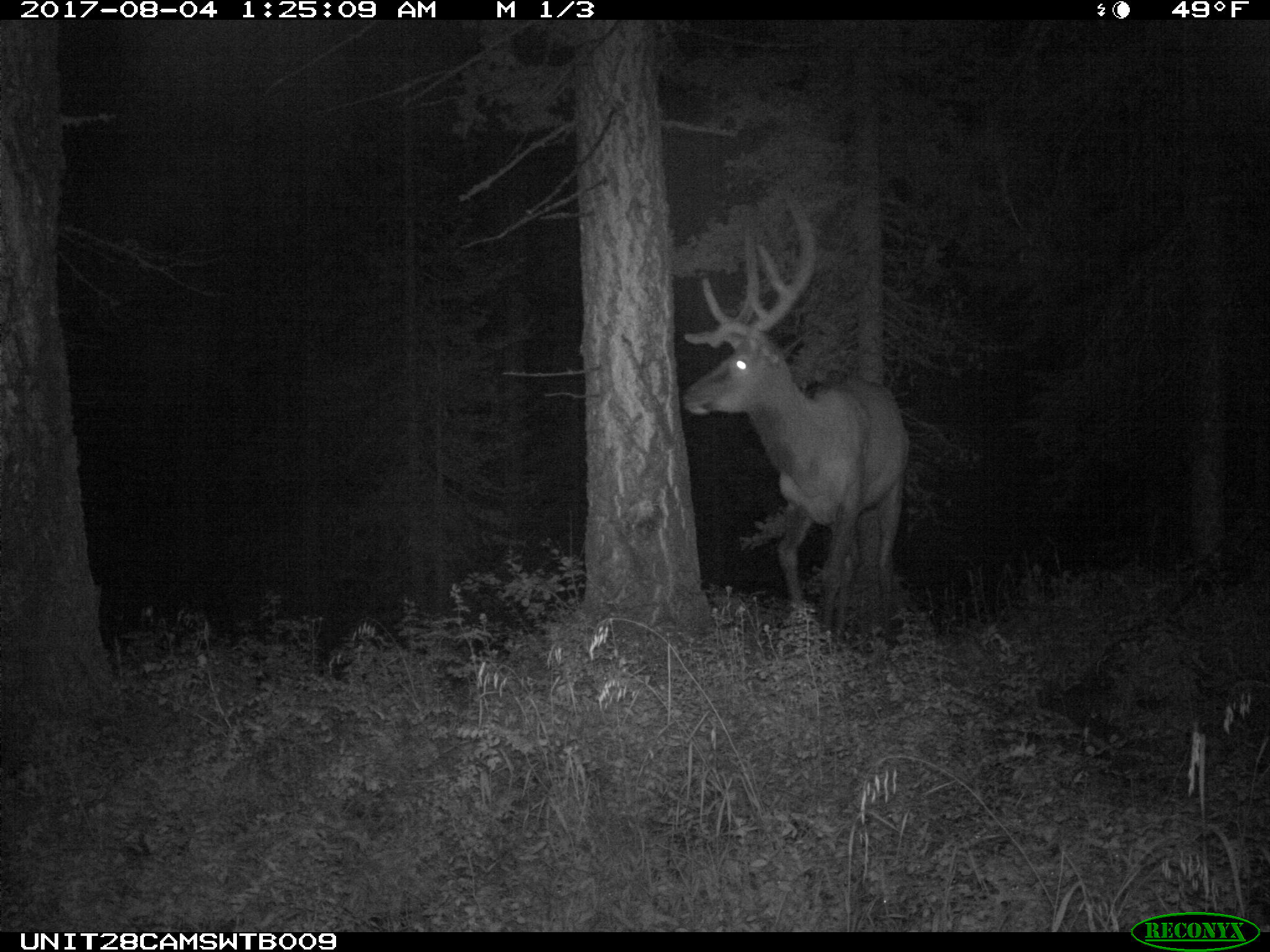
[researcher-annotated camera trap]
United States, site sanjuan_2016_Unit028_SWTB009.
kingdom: Animalia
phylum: Chordata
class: Mammalia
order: Artiodactyla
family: Cervidae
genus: Cervus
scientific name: Cervus elaphus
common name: red deer